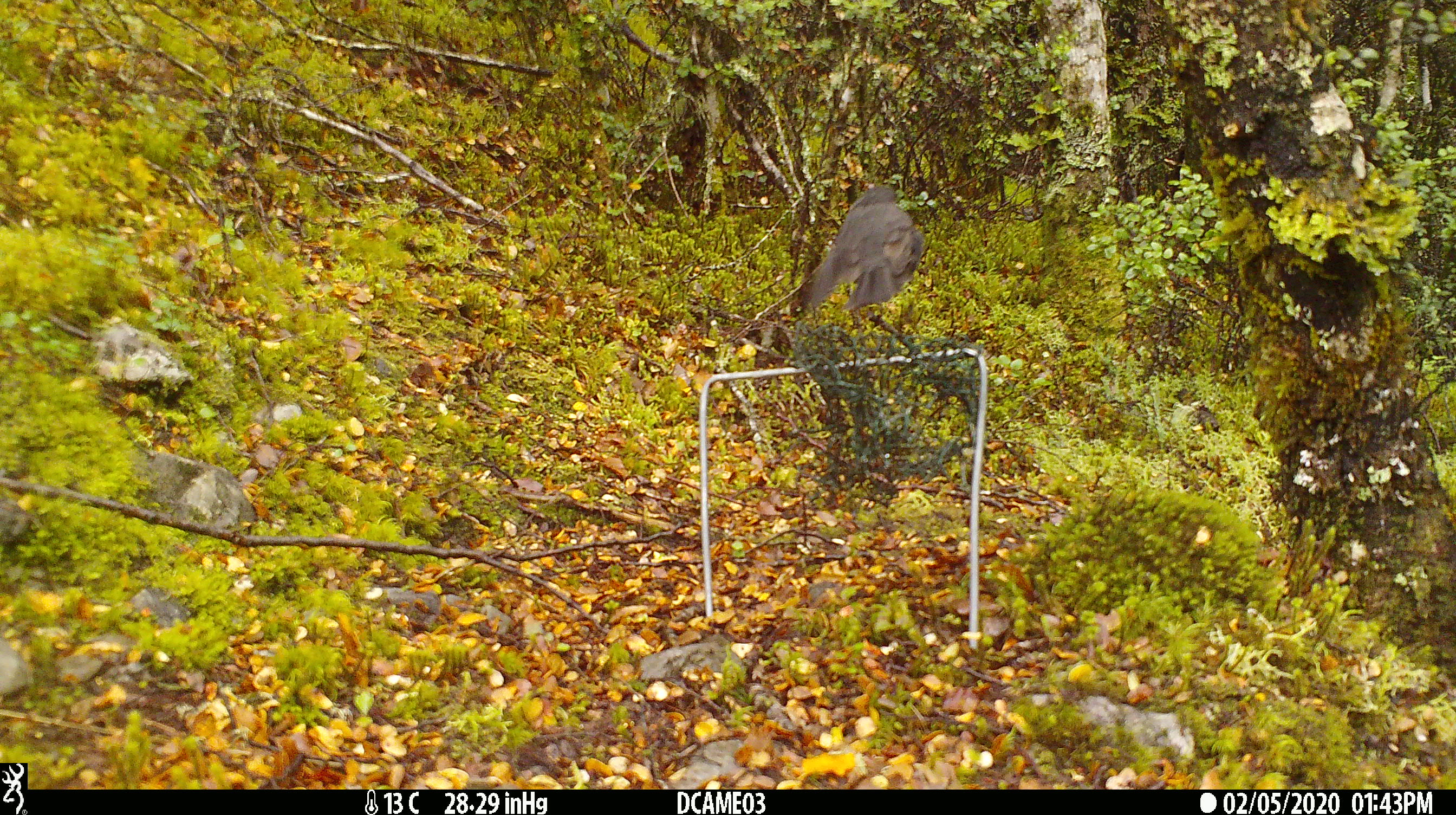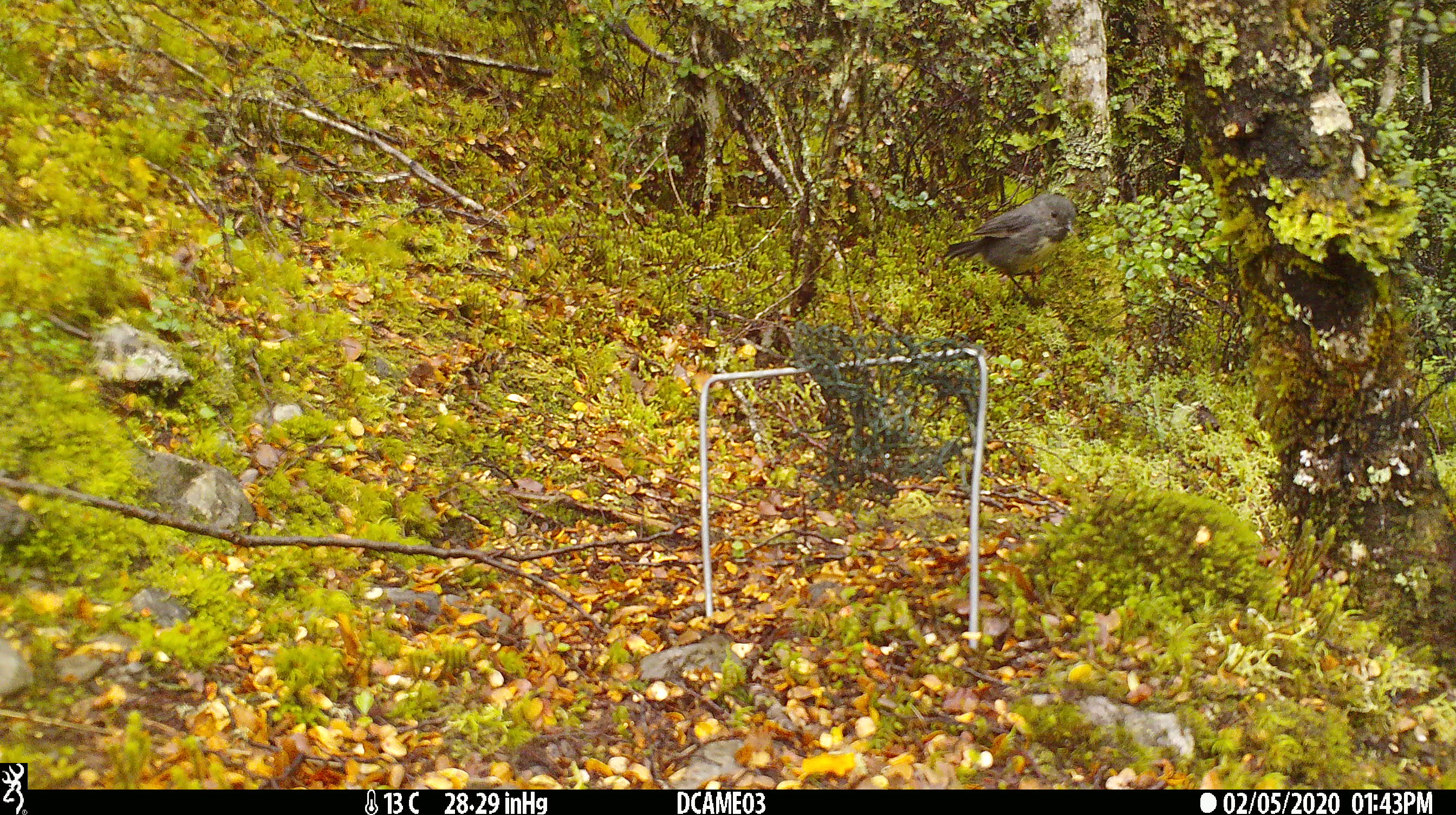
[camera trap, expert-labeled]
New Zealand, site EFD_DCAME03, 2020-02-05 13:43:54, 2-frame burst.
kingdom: Animalia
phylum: Chordata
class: Aves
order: Passeriformes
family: Petroicidae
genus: Petroica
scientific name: Petroica australis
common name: new zealand robin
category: robin